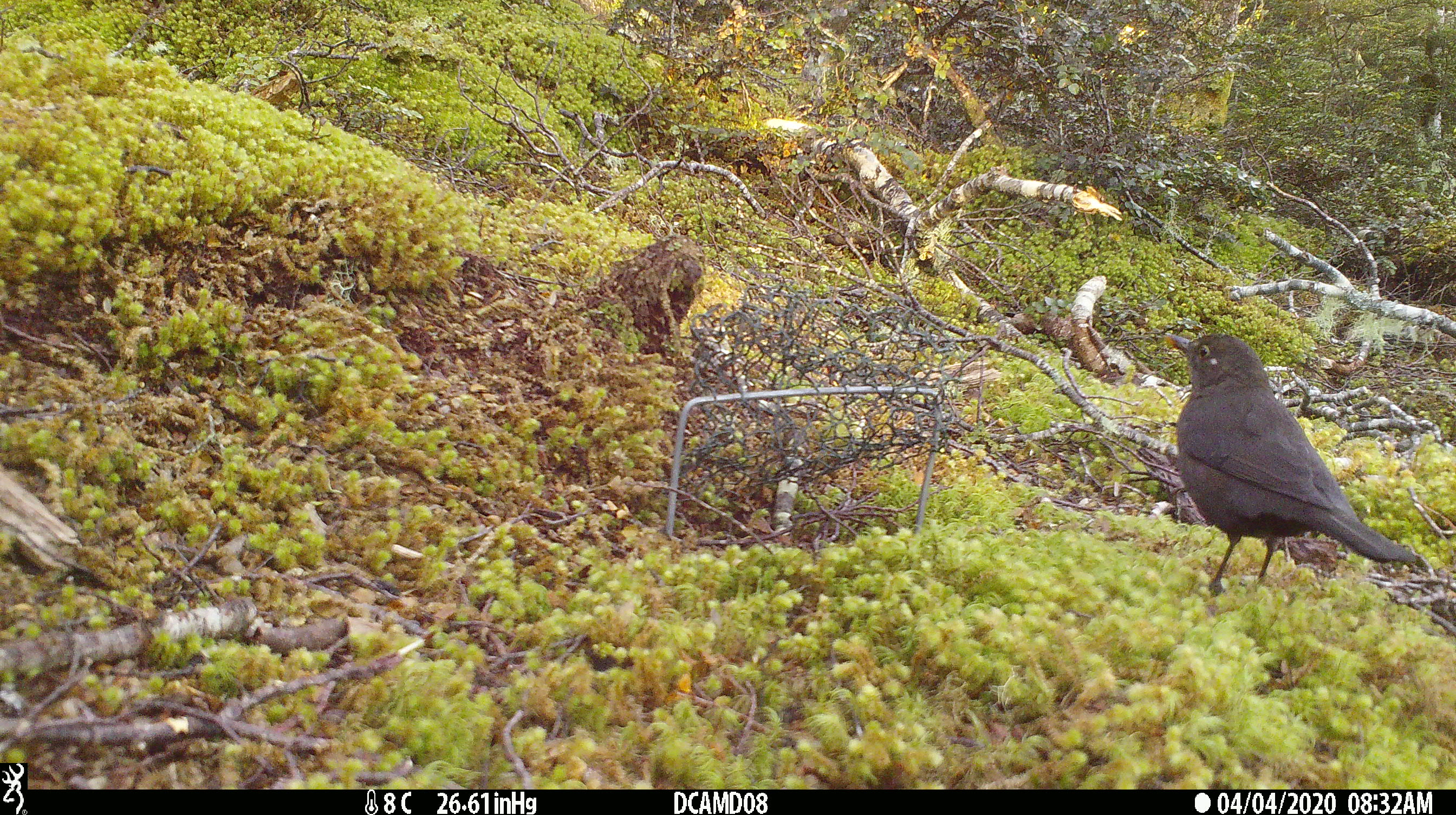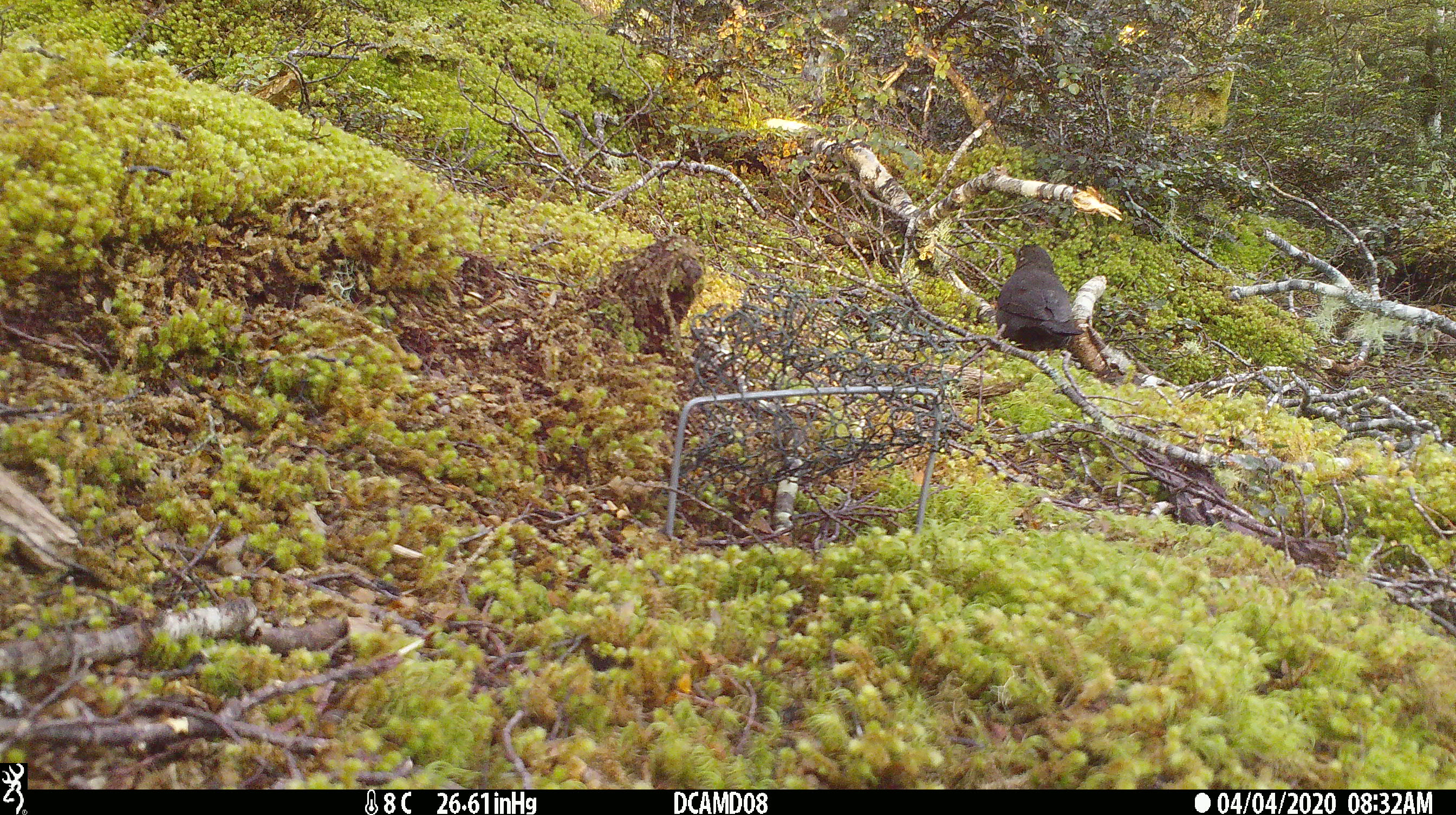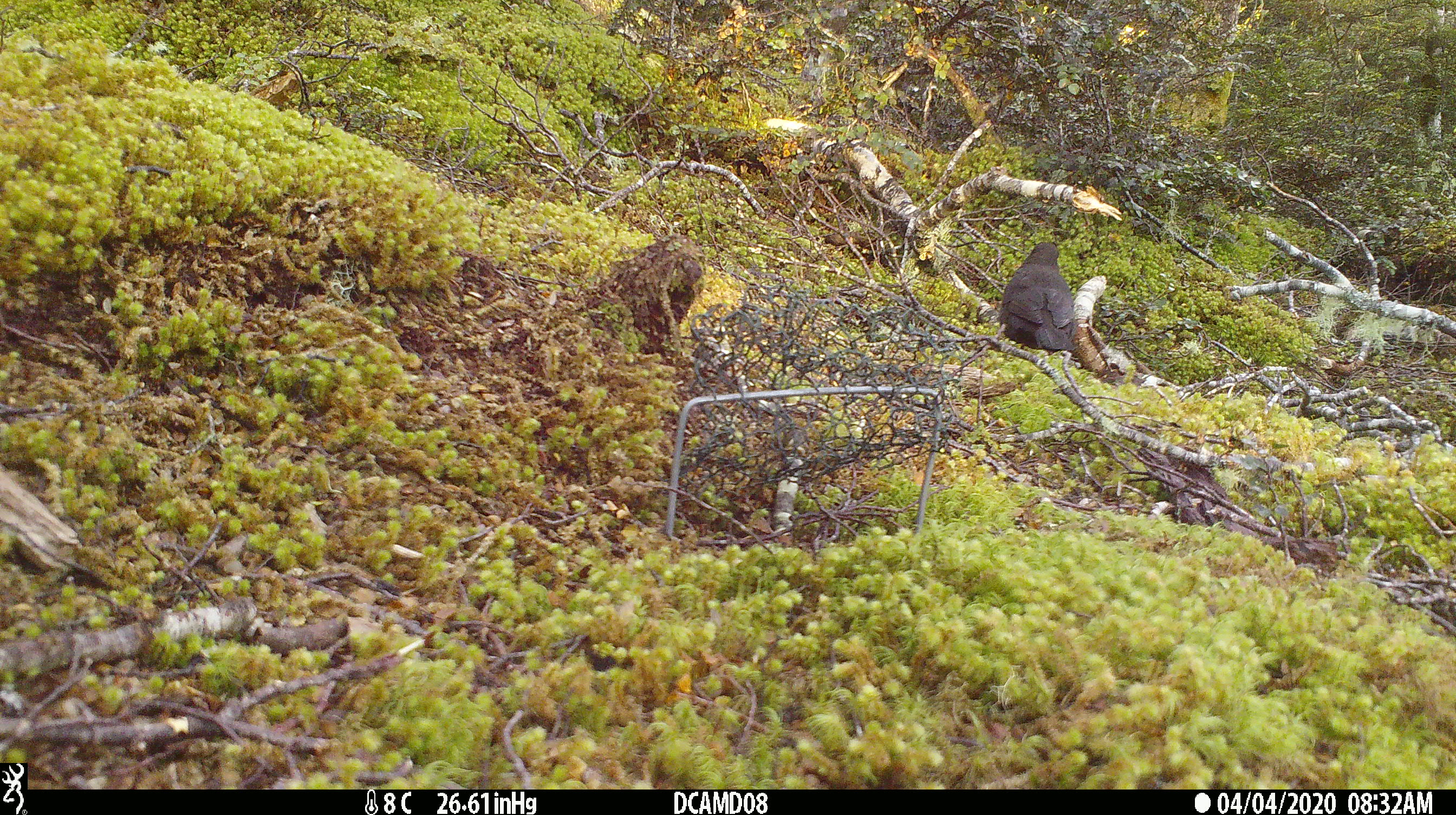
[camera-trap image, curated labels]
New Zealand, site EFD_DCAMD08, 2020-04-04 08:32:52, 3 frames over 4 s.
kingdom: Animalia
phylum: Chordata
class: Aves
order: Passeriformes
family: Turdidae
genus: Turdus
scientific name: Turdus merula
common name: eurasian blackbird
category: blackbird